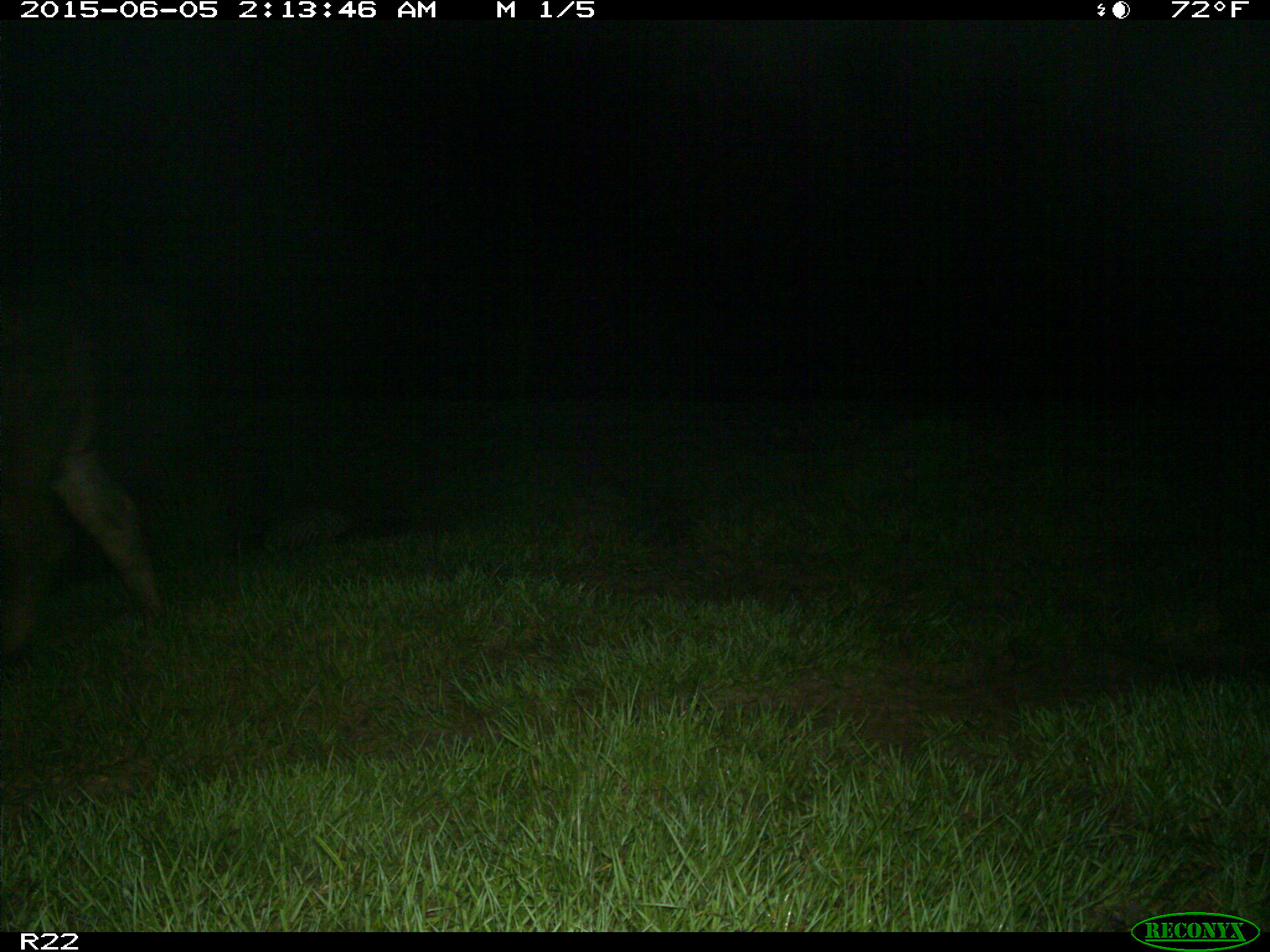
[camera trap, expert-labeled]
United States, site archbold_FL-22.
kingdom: Animalia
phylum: Chordata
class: Mammalia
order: Artiodactyla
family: Bovidae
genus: Bos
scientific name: Bos taurus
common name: domestic cow